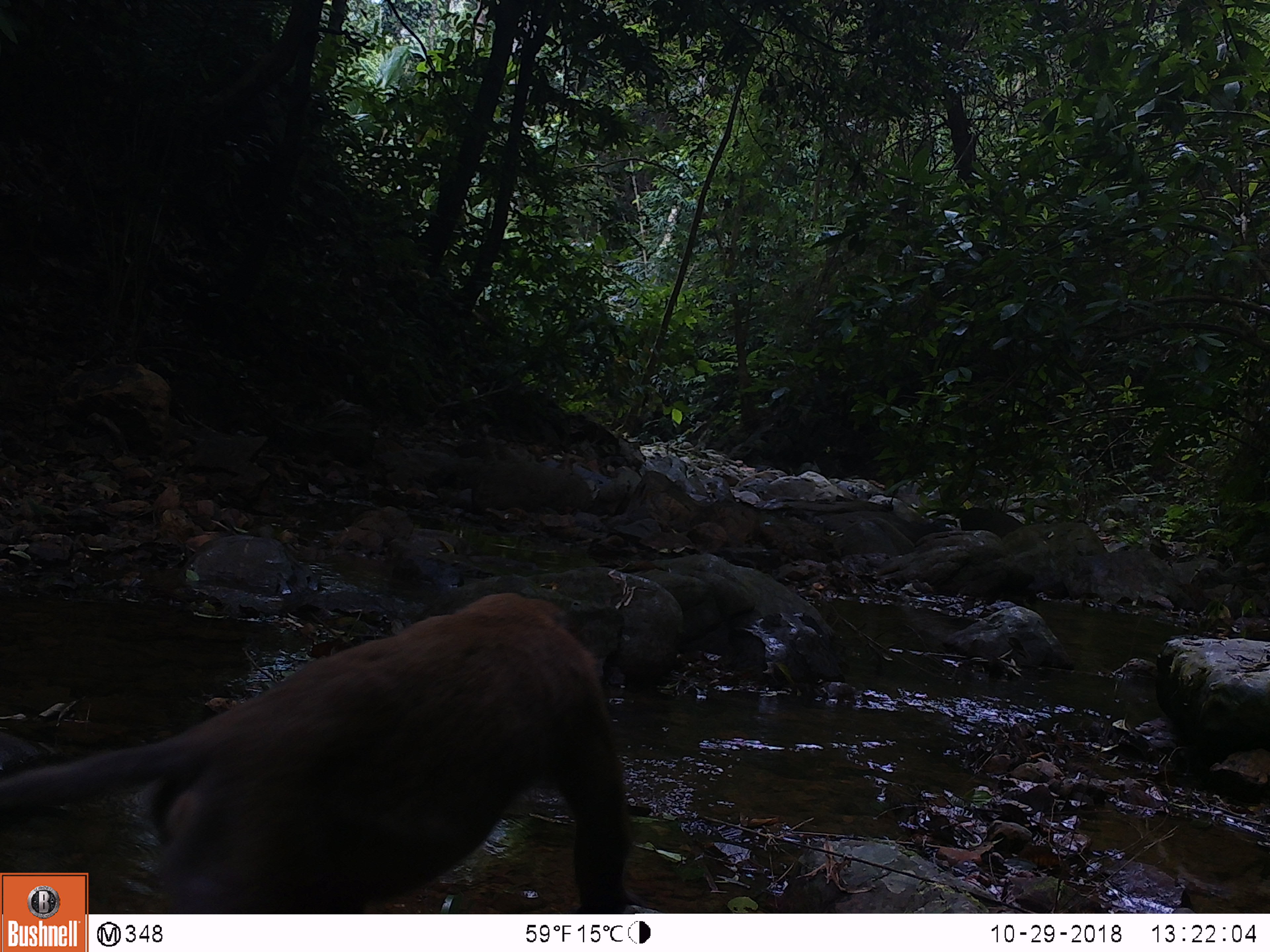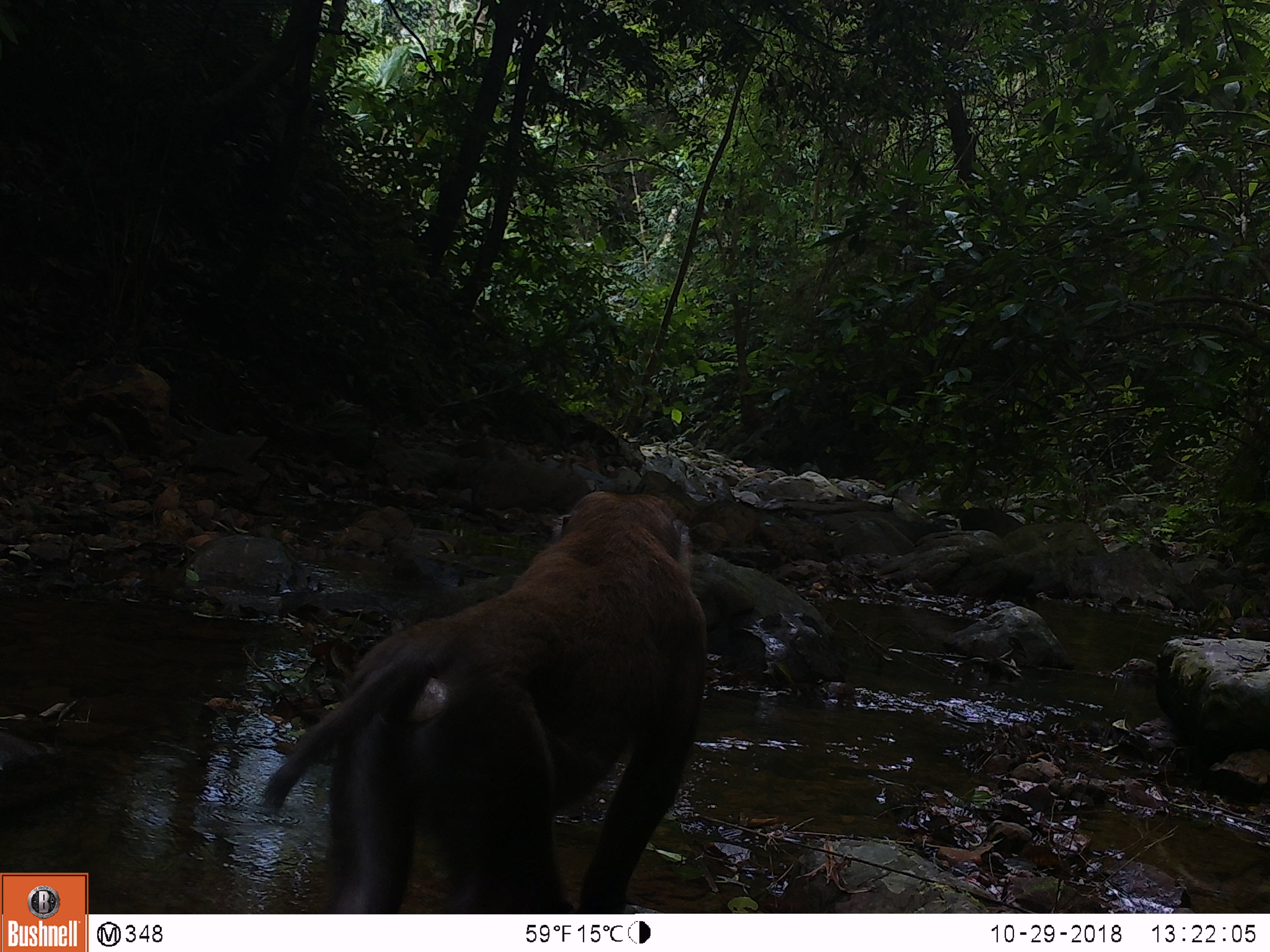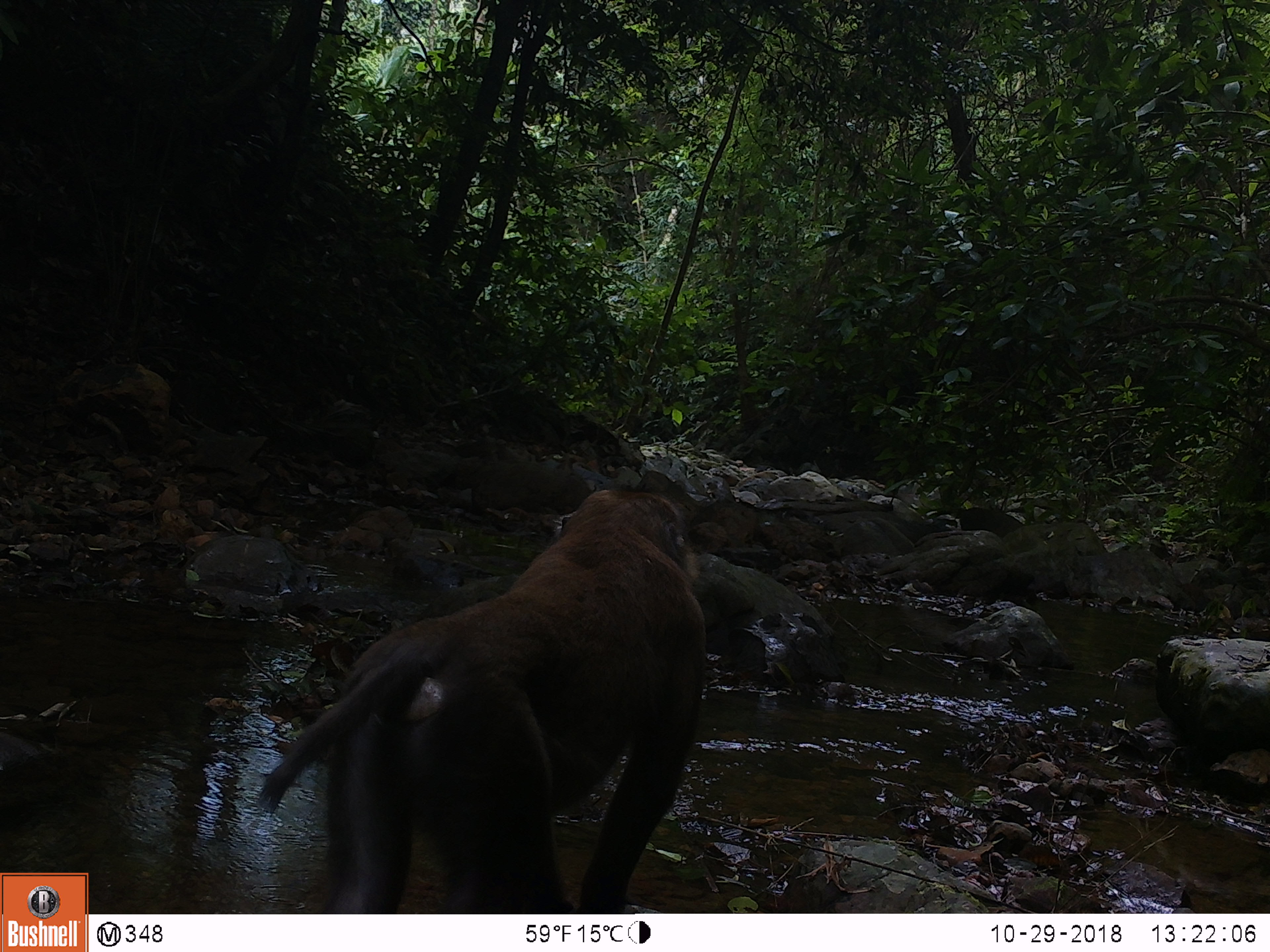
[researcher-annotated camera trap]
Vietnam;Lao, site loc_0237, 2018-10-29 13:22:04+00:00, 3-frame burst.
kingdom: Animalia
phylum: Chordata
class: Mammalia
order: Primates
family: Cercopithecidae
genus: Macaca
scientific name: Macaca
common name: macaques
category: assam or rhesus macaque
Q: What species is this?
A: Assam or rhesus macaque (macaques) (Macaca).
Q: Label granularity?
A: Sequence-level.